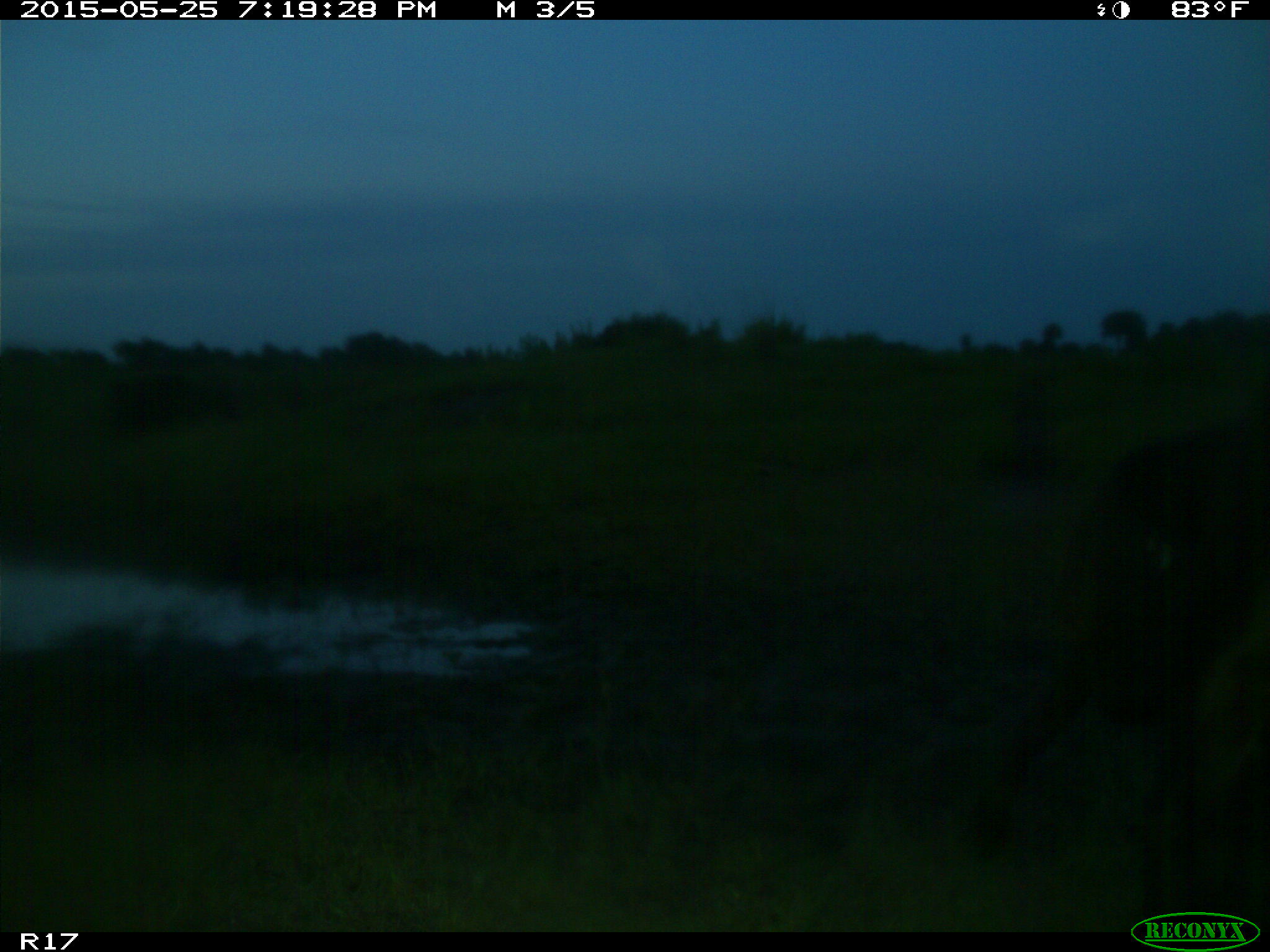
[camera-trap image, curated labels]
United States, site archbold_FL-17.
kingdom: Animalia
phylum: Chordata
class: Mammalia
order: Artiodactyla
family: Bovidae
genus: Bos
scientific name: Bos taurus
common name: domestic cow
Bos taurus (domestic cow).